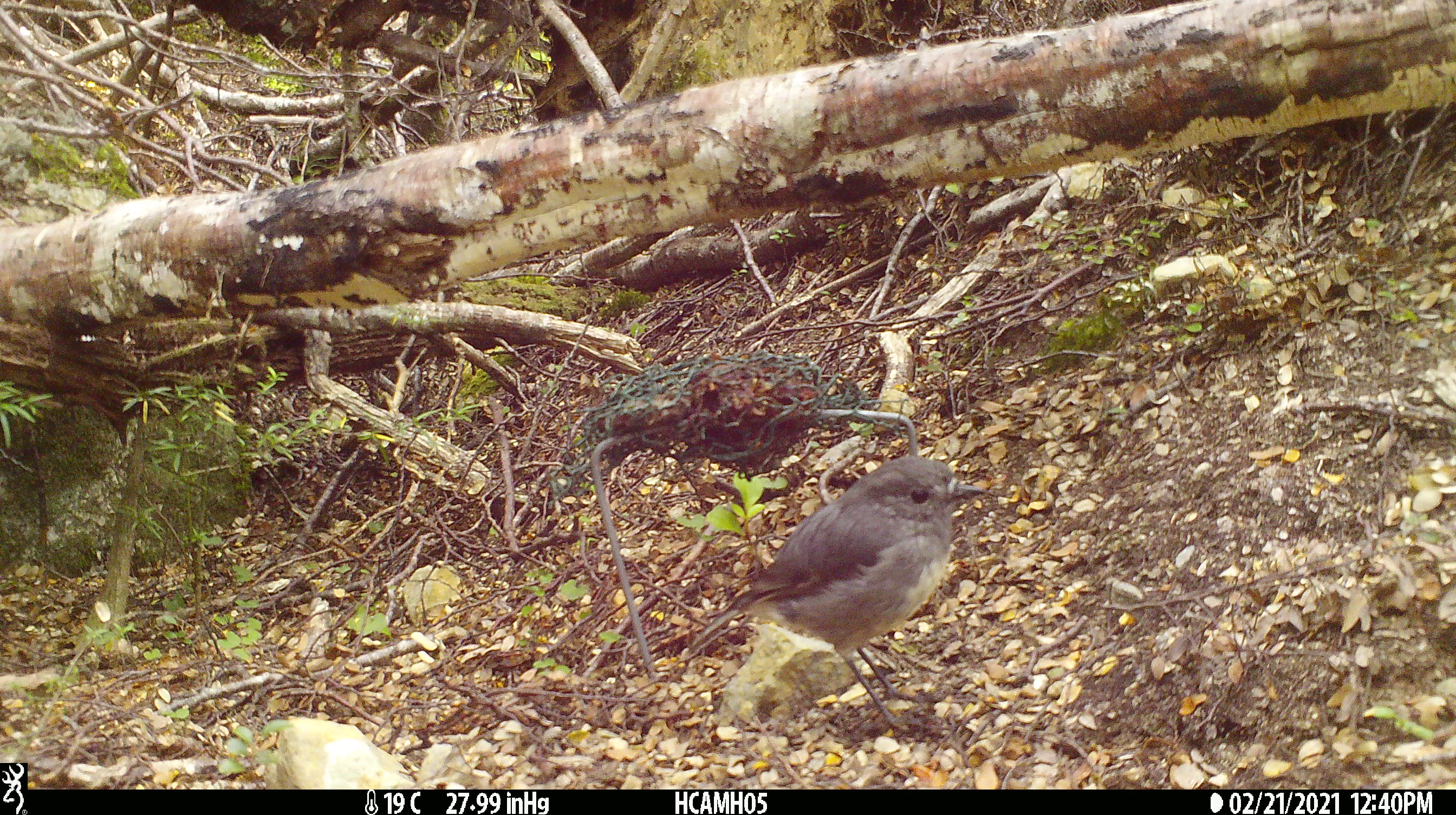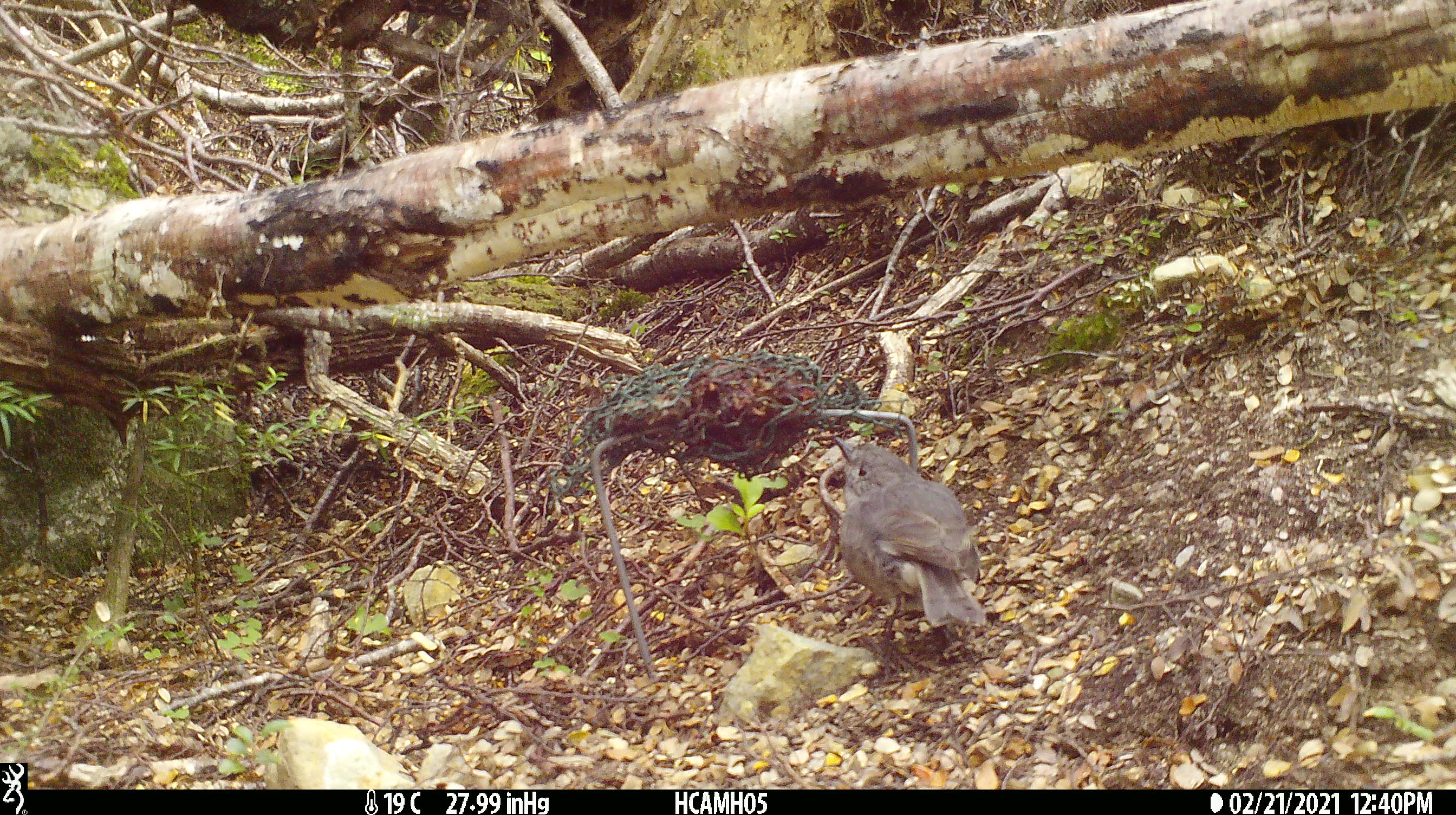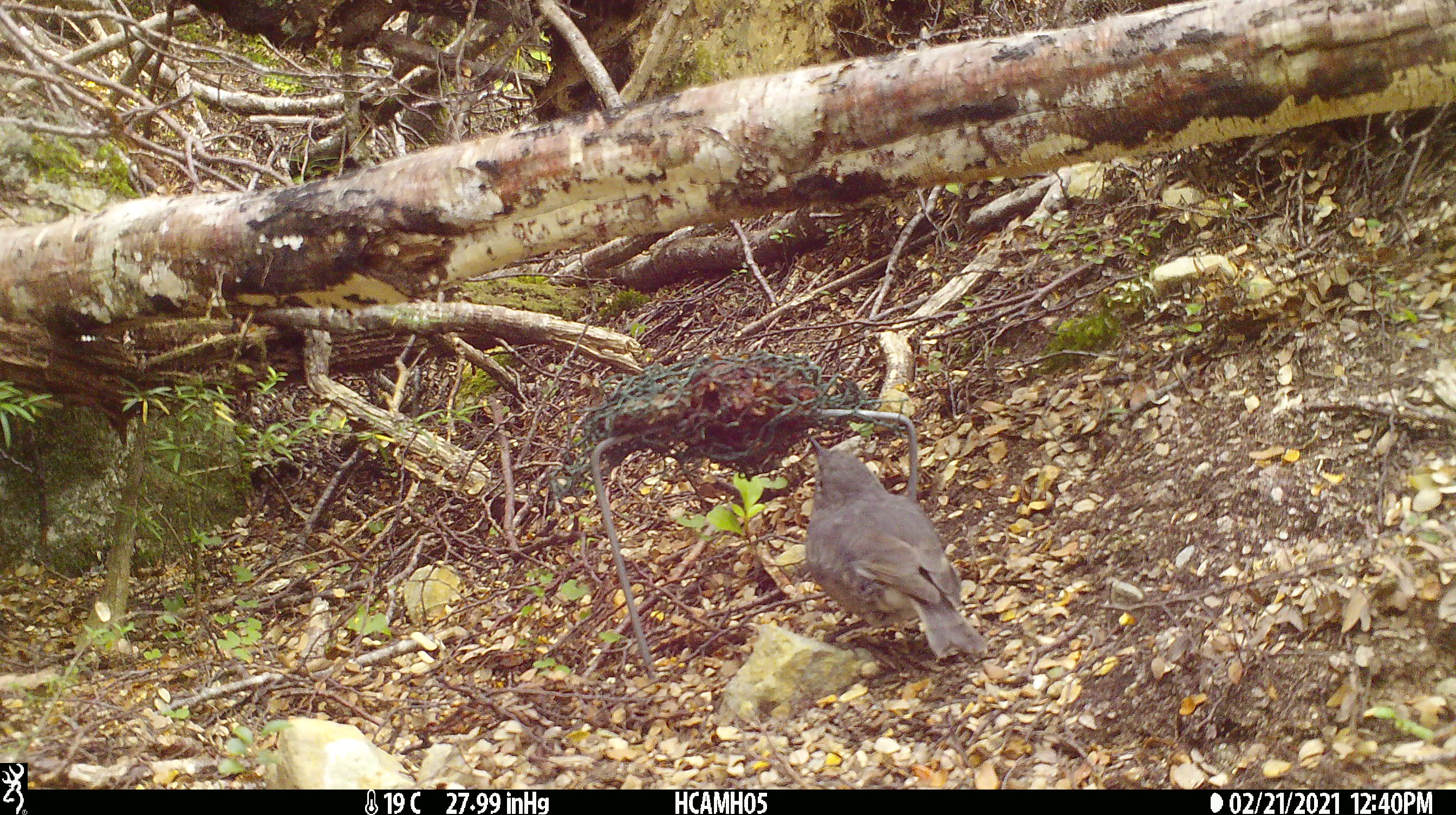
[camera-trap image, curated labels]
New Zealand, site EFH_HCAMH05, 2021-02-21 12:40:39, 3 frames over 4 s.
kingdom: Animalia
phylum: Chordata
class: Aves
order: Passeriformes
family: Petroicidae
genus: Petroica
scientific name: Petroica australis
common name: new zealand robin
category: robin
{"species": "robin (new zealand robin) (Petroica australis)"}